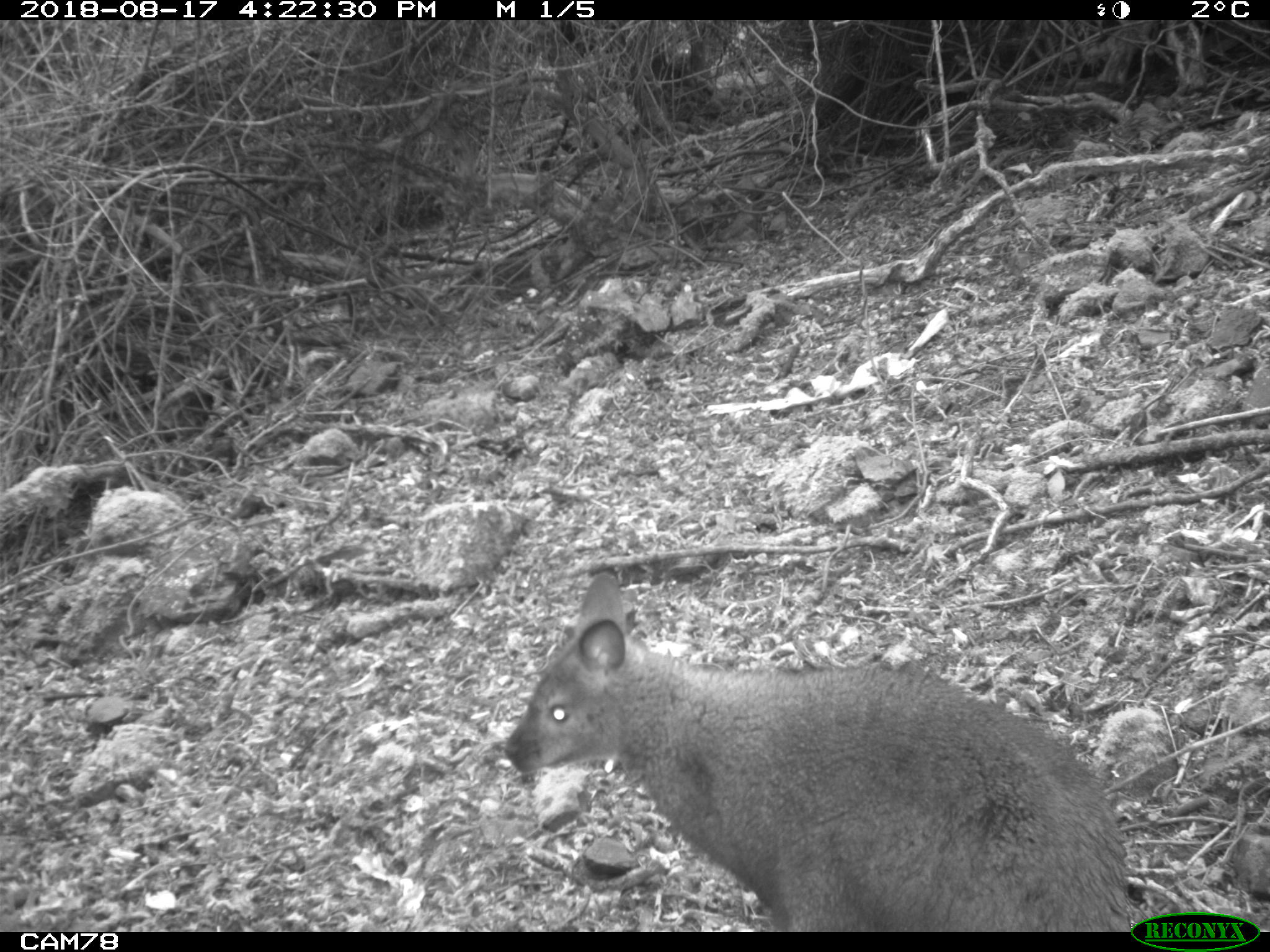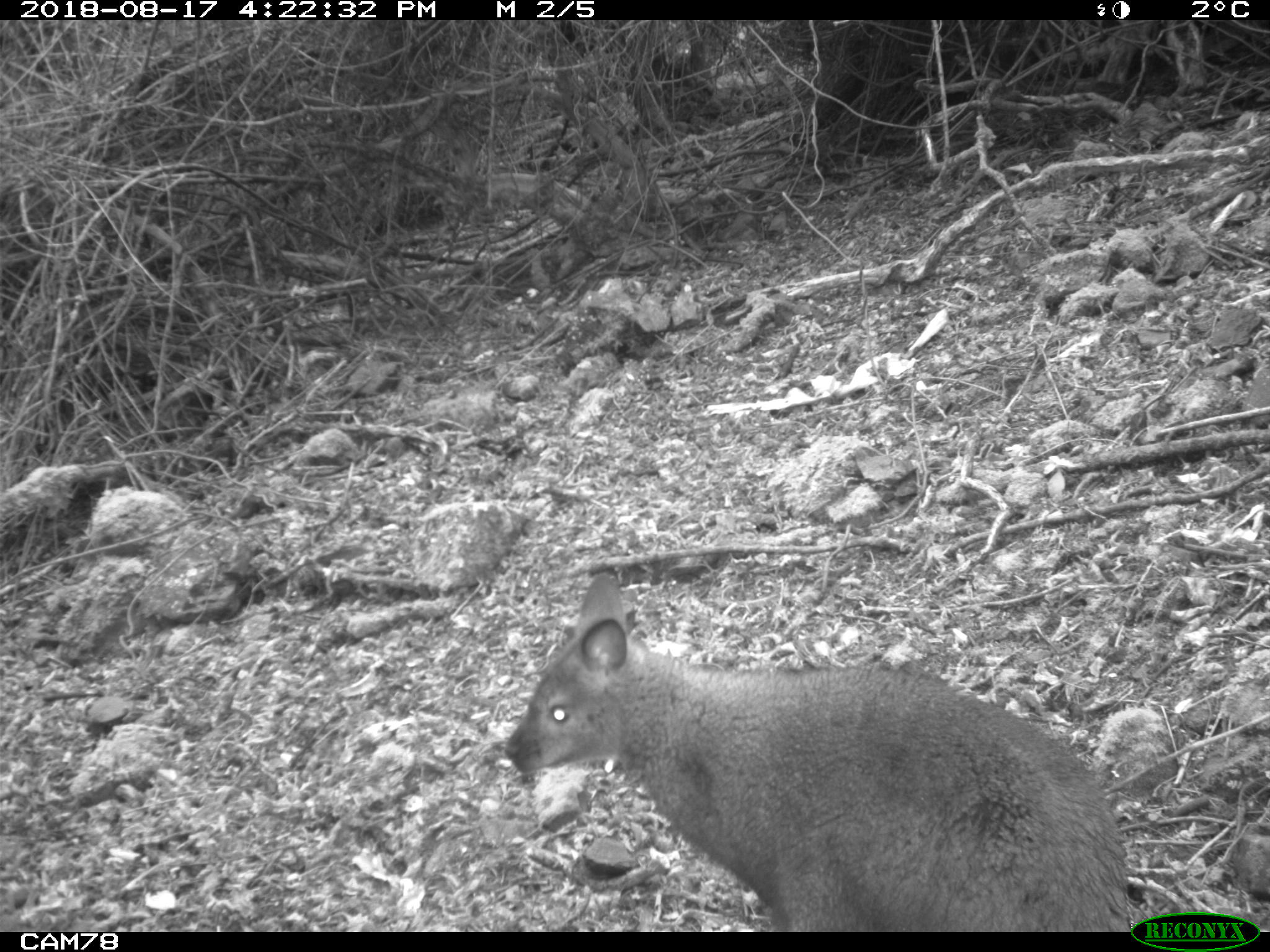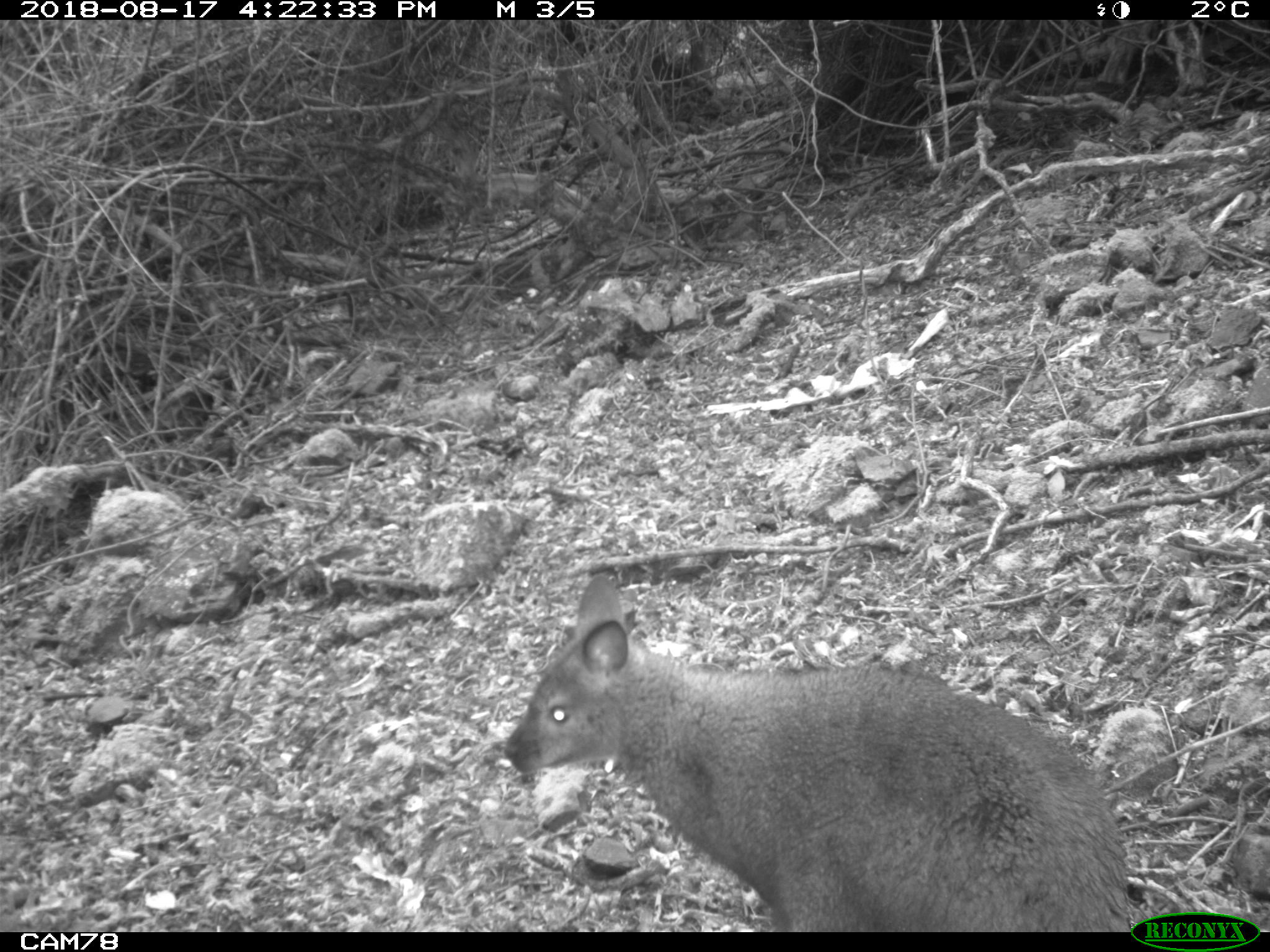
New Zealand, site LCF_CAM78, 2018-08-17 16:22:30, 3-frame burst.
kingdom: Animalia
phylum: Chordata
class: Mammalia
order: Diprotodontia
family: Macropodidae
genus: Notamacropus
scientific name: Notamacropus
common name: wallaby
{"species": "wallaby (Notamacropus)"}